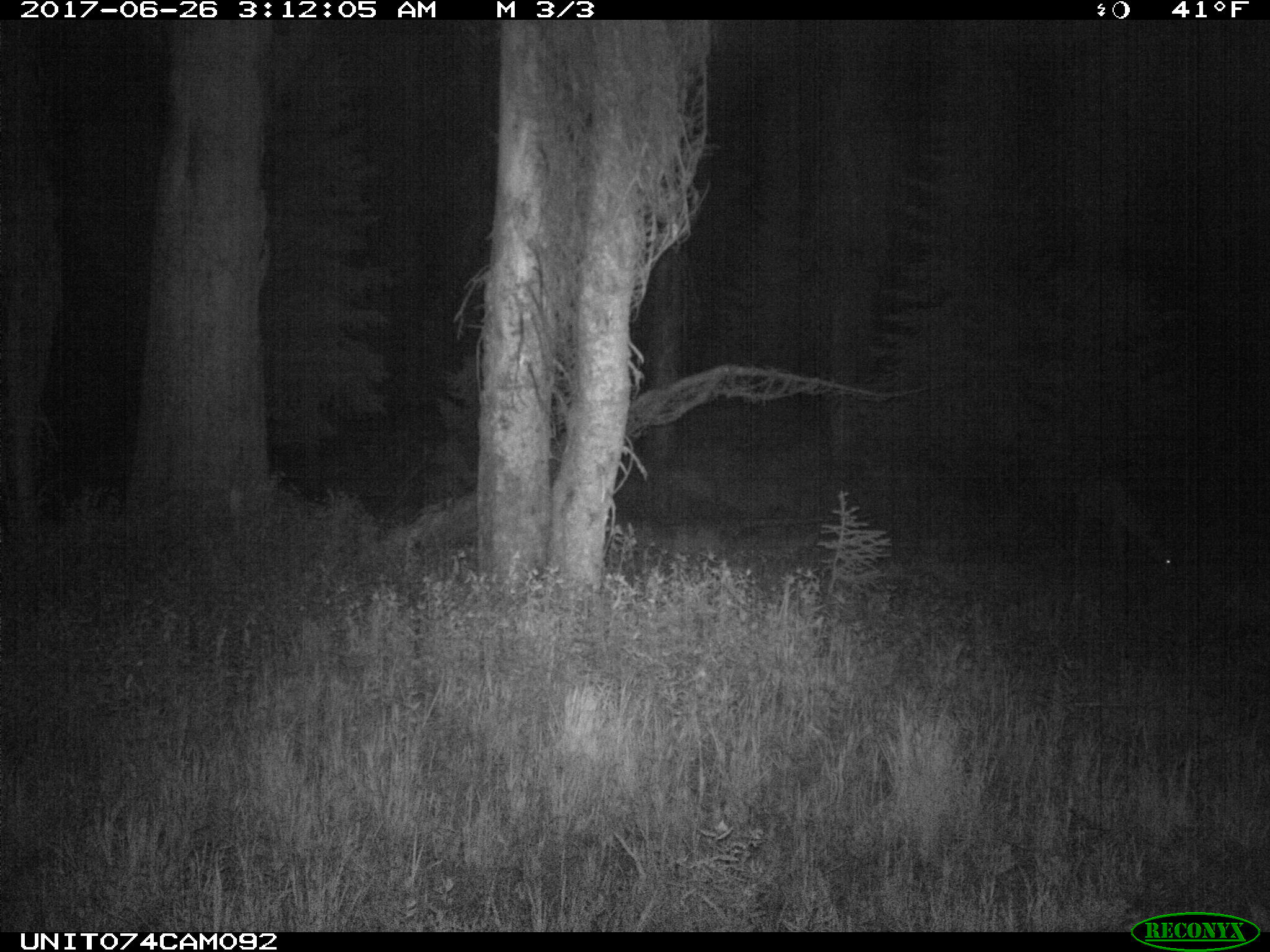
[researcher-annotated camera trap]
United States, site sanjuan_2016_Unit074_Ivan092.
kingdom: Animalia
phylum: Chordata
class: Mammalia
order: Artiodactyla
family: Cervidae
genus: Odocoileus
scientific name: Odocoileus hemionus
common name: mule deer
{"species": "Odocoileus hemionus (mule deer)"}